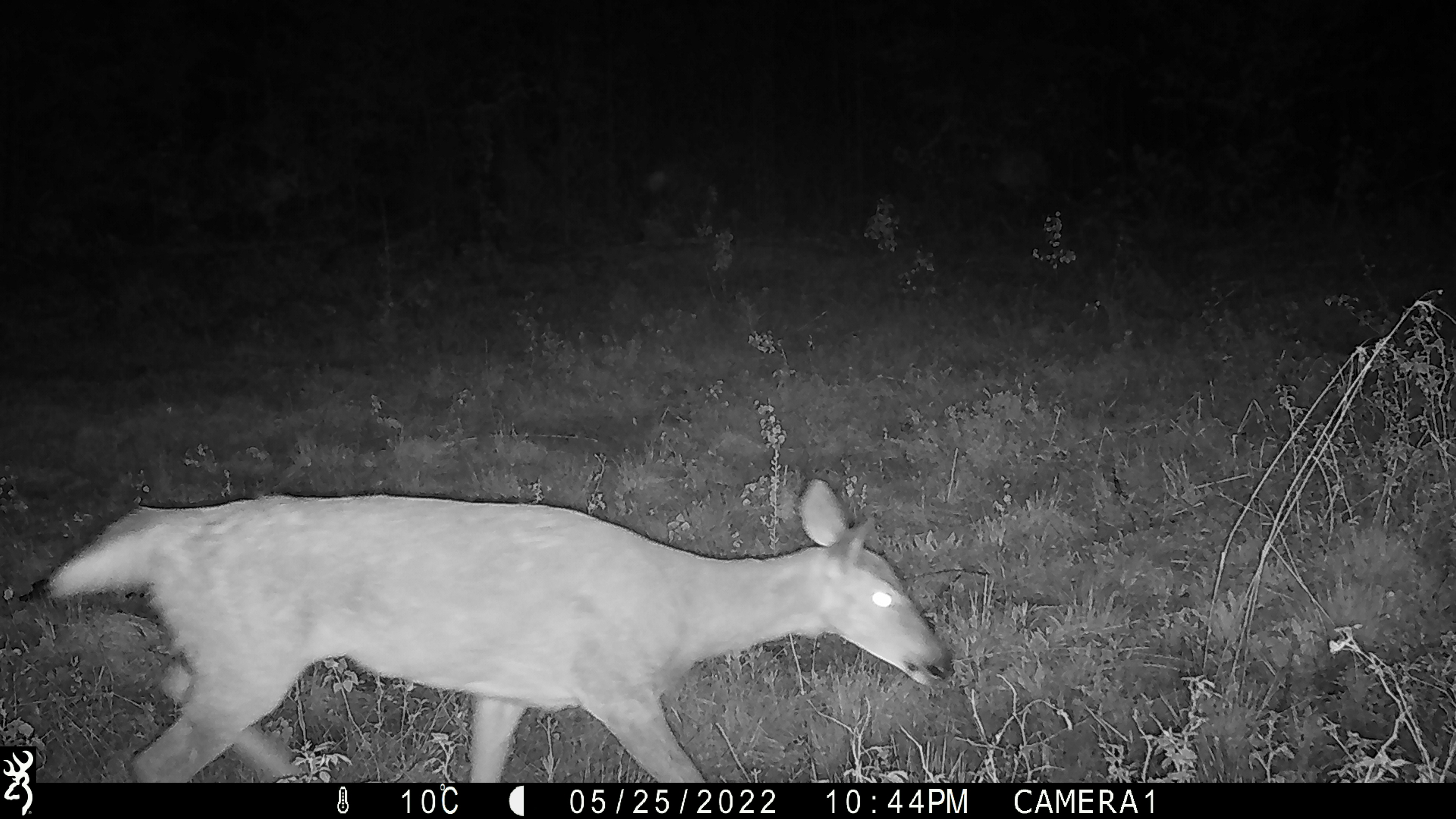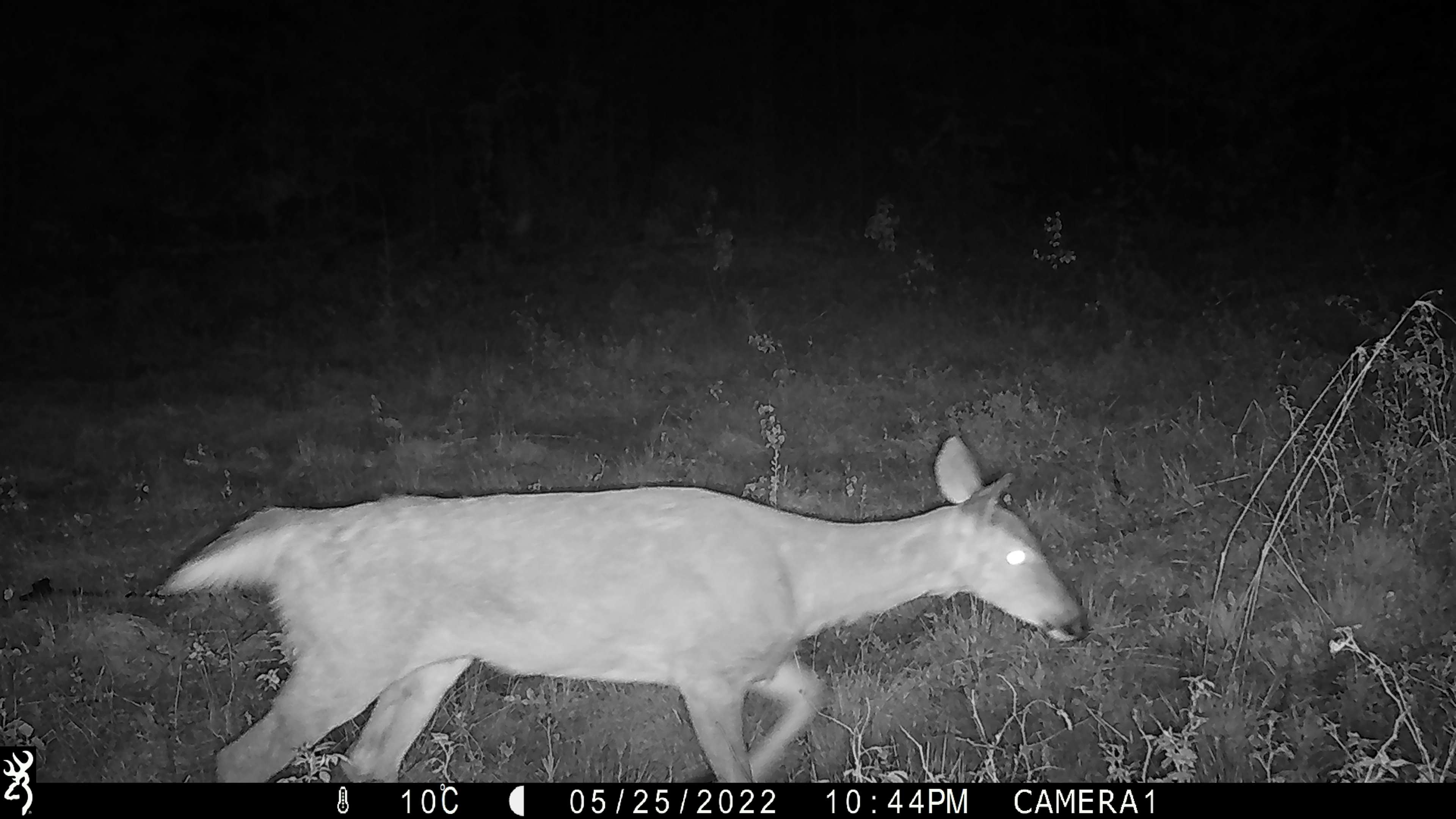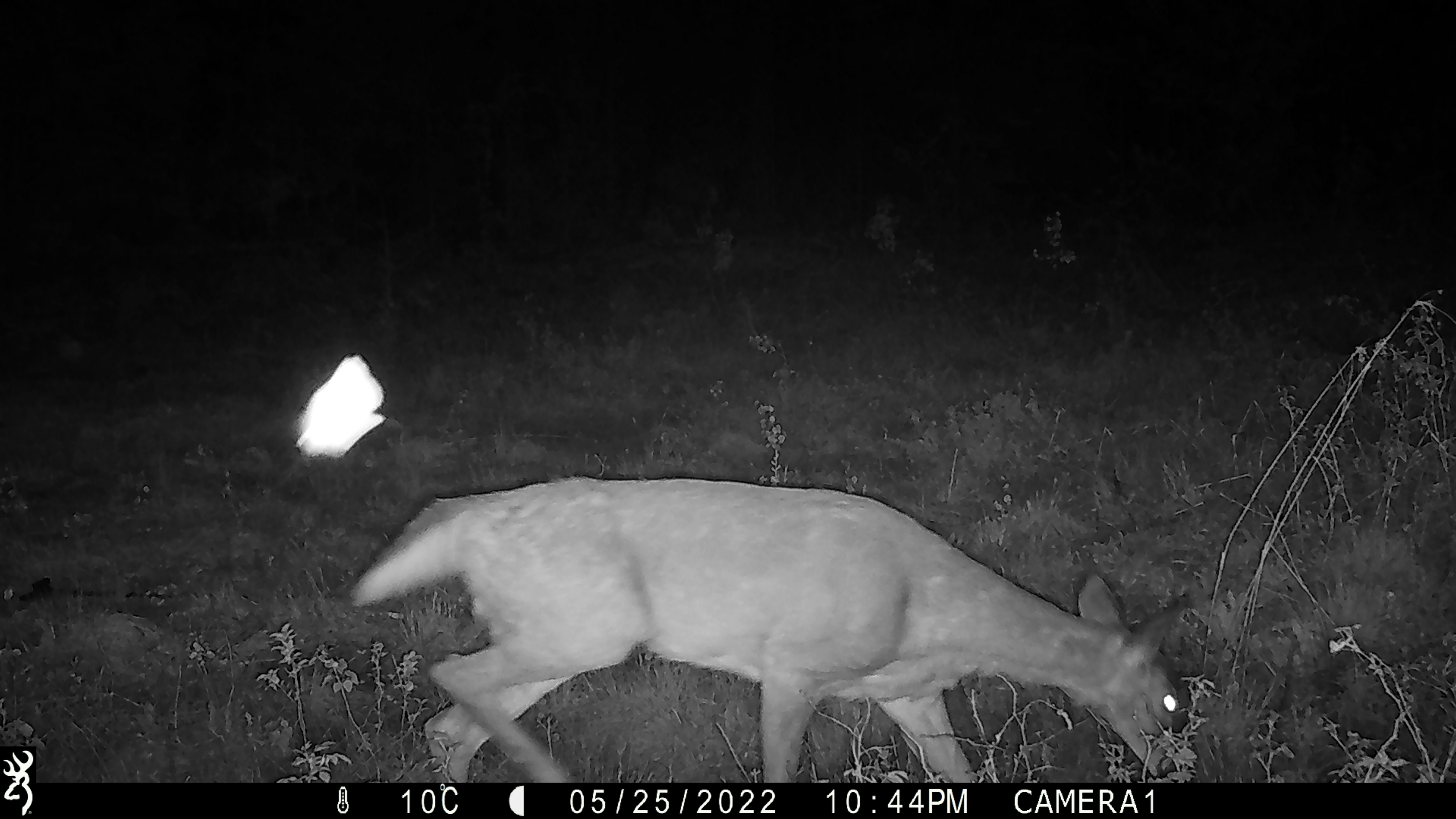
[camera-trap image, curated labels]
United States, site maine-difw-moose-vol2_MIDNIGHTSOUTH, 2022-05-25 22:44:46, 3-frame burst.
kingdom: Animalia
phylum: Chordata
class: Mammalia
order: Artiodactyla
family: Cervidae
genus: Odocoileus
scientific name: Odocoileus virginianus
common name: white-tailed deer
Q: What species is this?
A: White-tailed deer (Odocoileus virginianus).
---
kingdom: Animalia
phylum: Arthropoda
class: Insecta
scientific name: Insecta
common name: insect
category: insect sp.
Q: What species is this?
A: Insect sp. (insect) (Insecta).